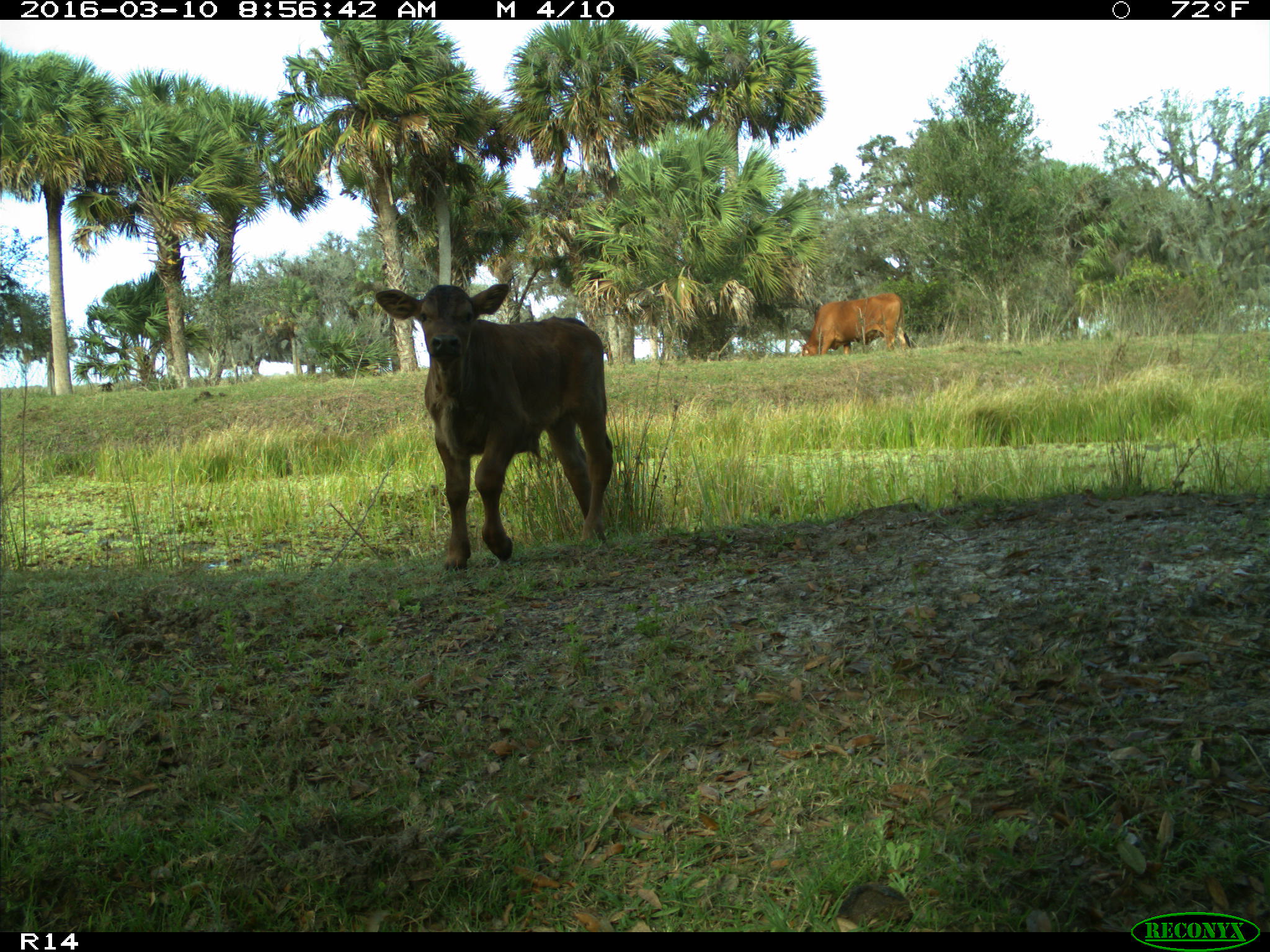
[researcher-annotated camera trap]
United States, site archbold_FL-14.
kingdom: Animalia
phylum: Chordata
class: Mammalia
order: Artiodactyla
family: Bovidae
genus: Bos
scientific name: Bos taurus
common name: domestic cow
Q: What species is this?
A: Bos taurus (domestic cow).